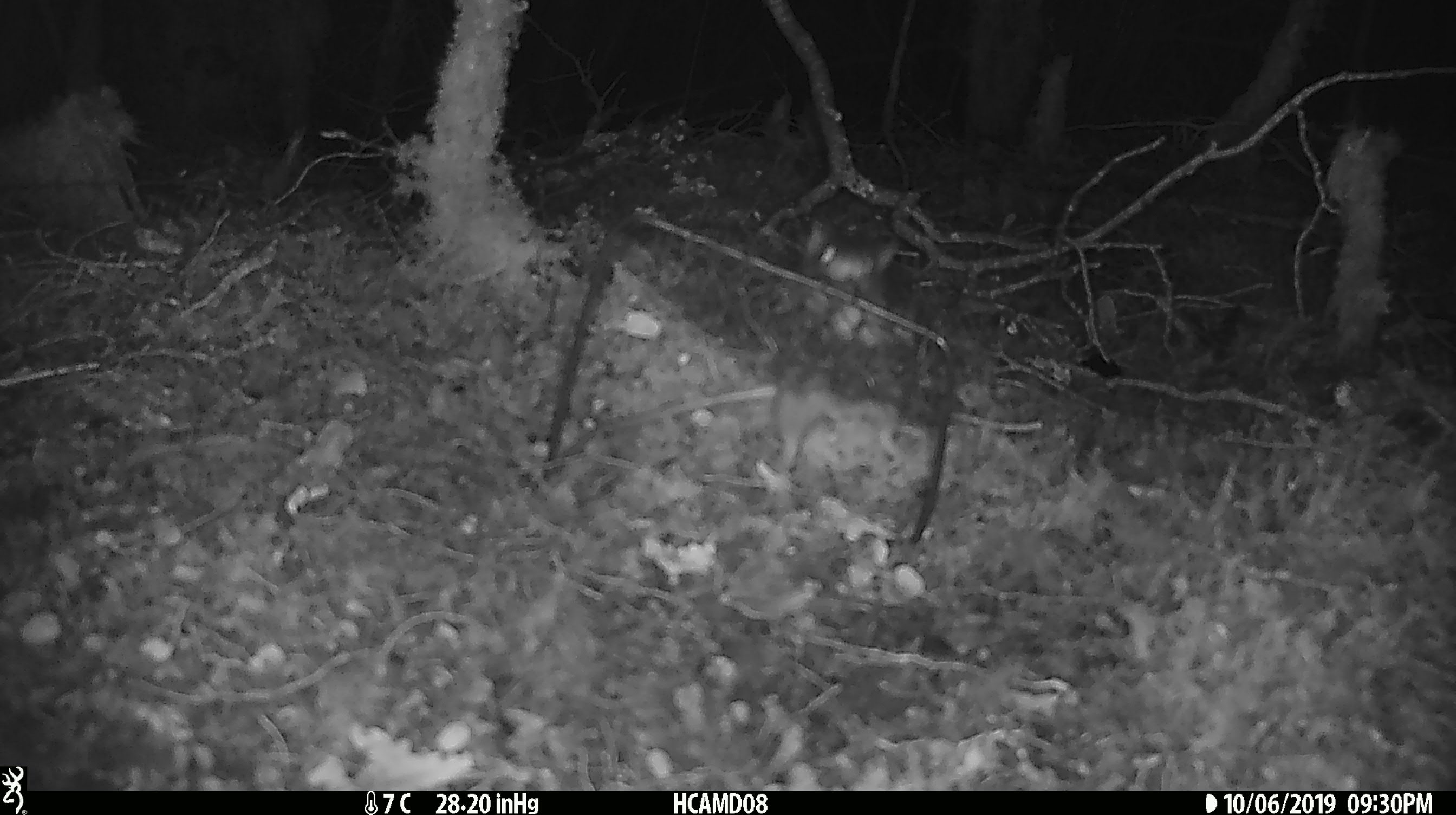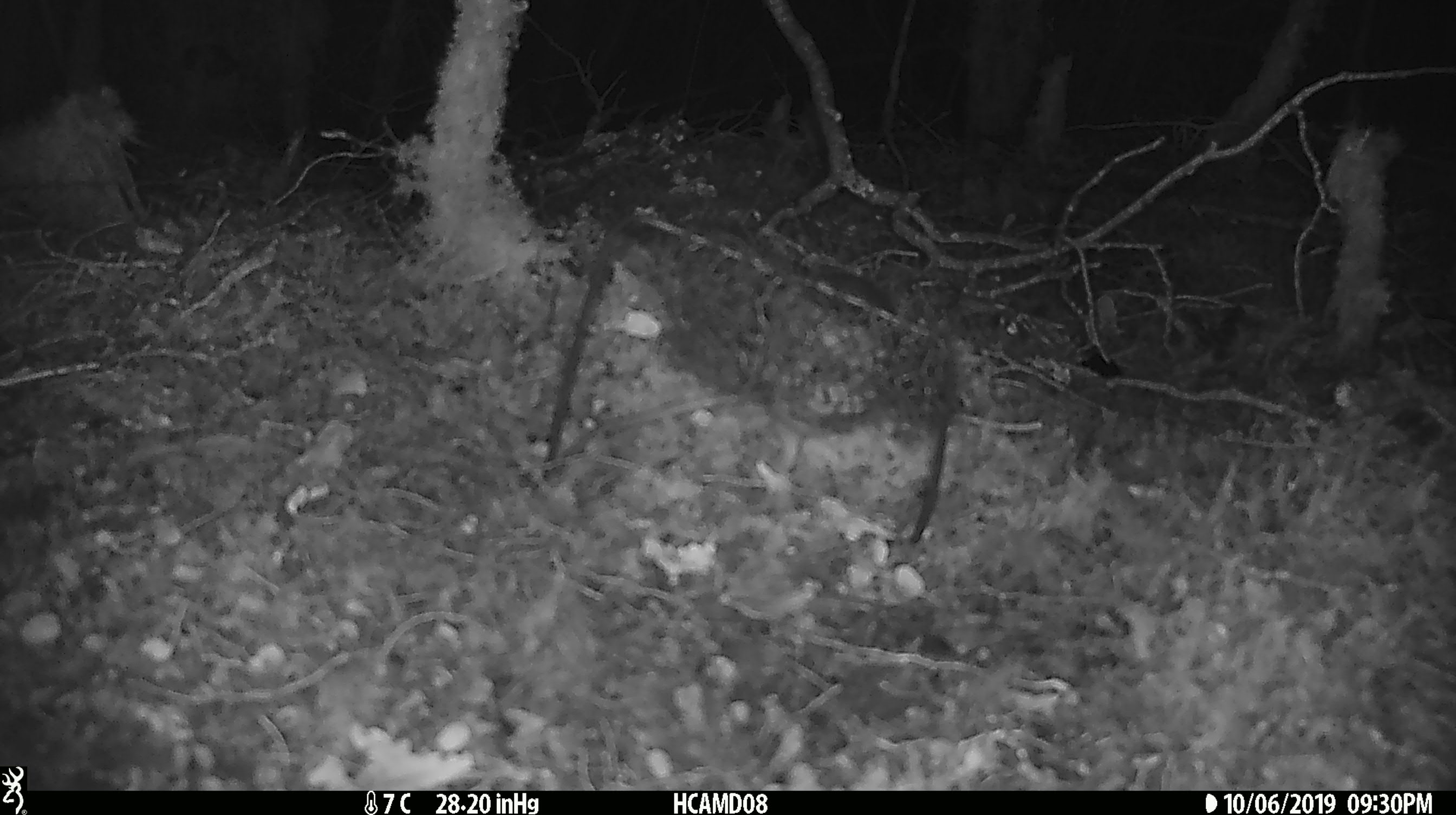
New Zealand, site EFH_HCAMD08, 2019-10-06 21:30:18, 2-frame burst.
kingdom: Animalia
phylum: Chordata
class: Mammalia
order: Rodentia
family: Muridae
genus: Rattus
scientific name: Rattus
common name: rat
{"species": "rat (Rattus)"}